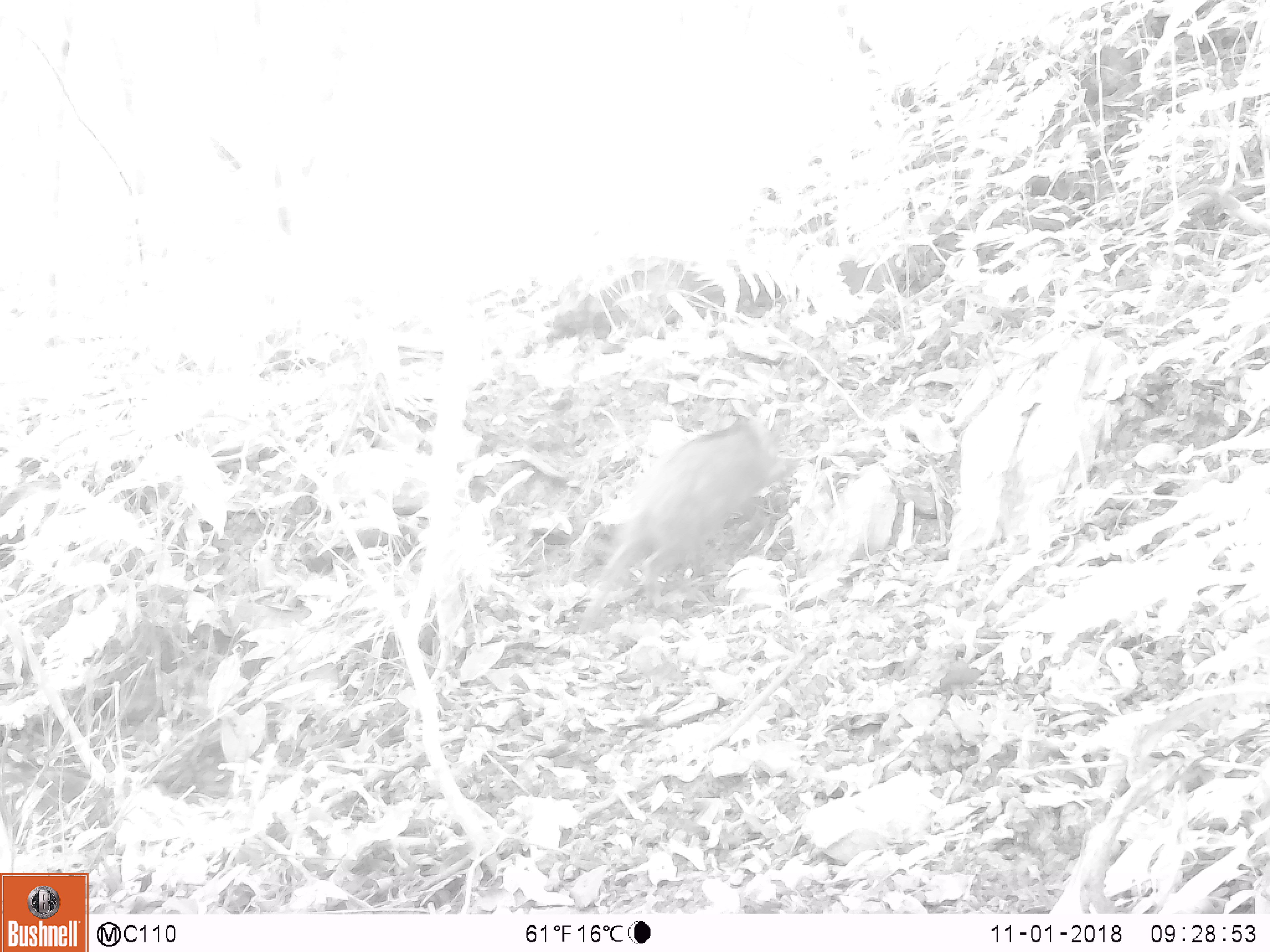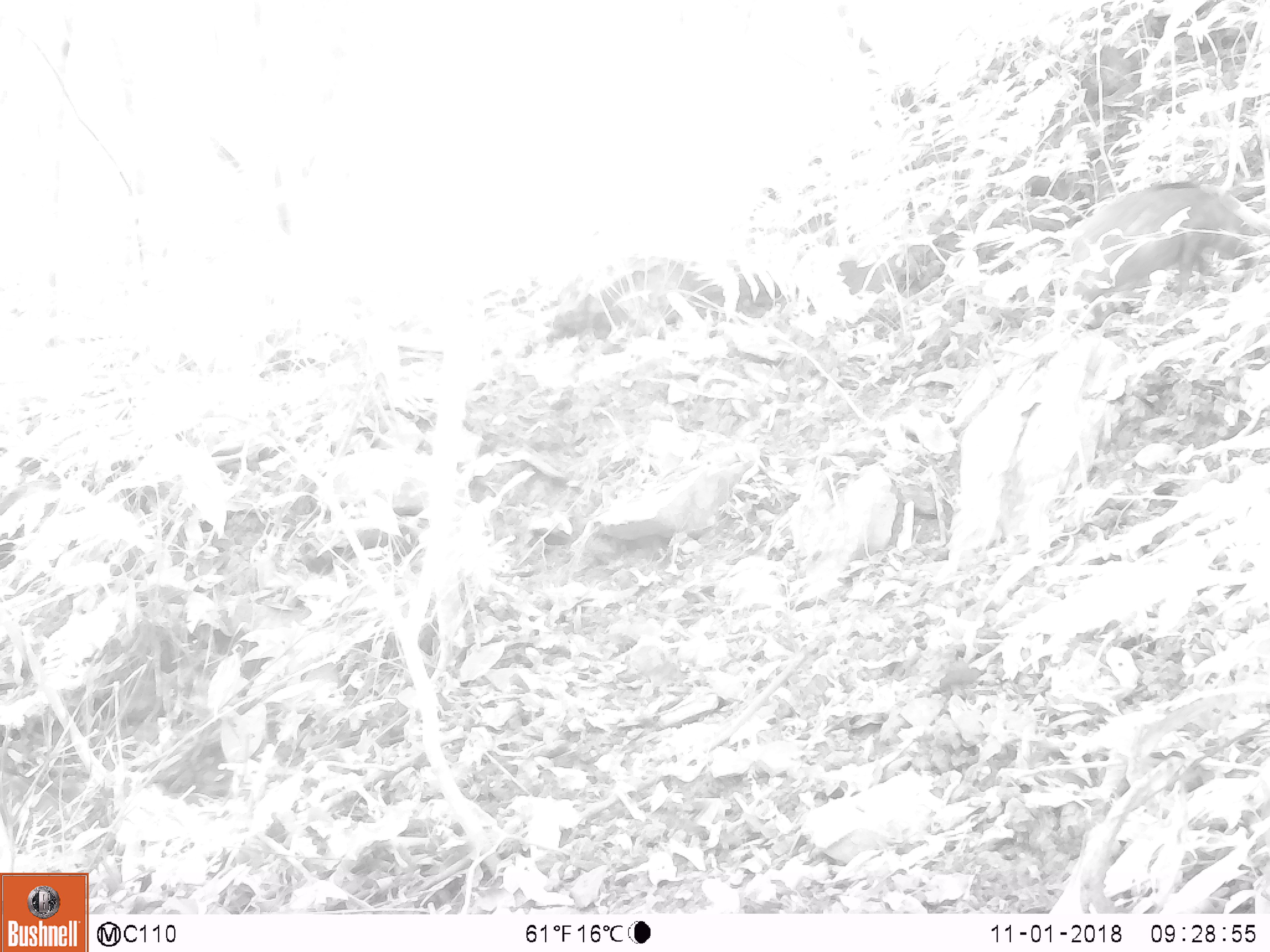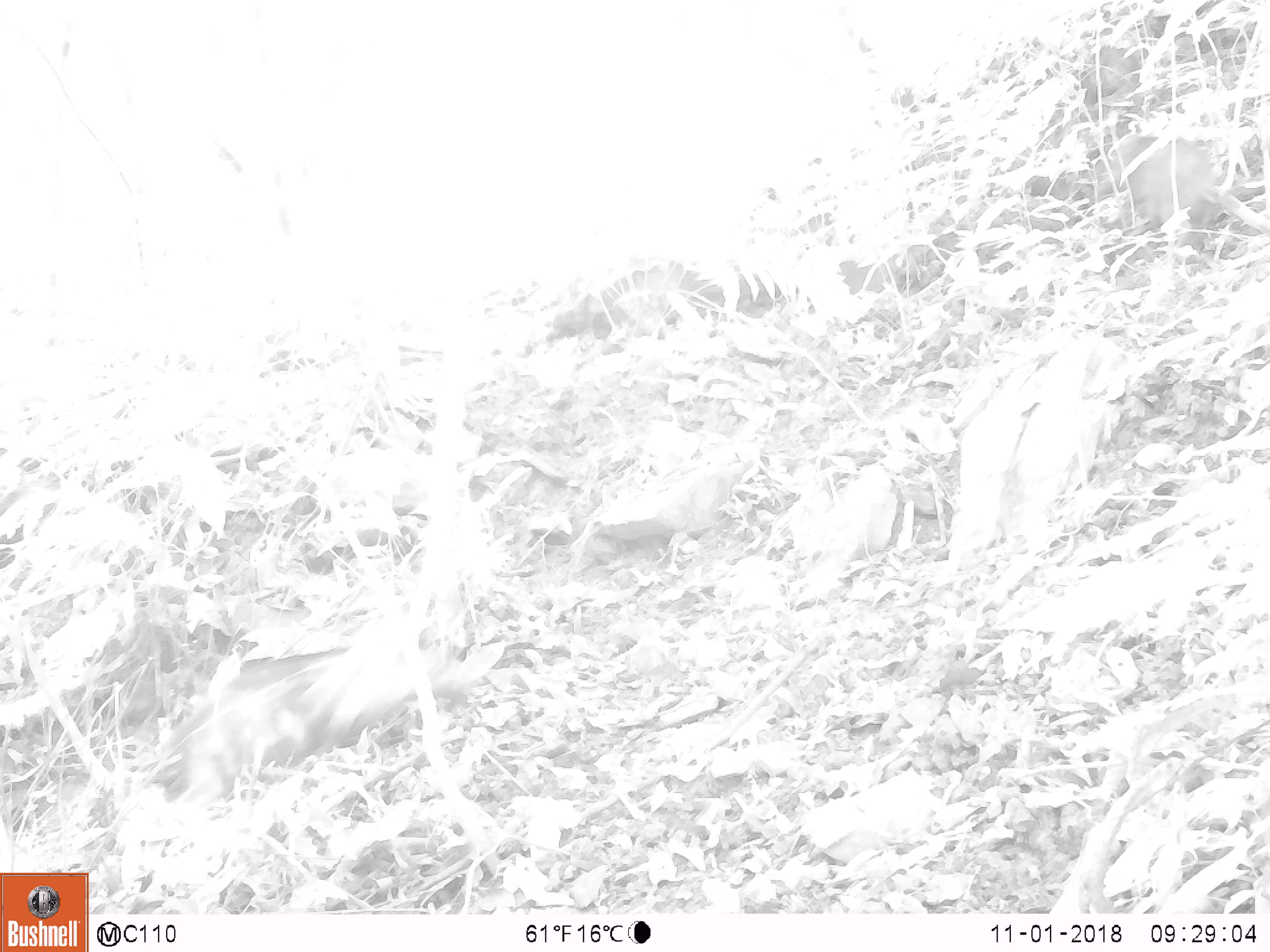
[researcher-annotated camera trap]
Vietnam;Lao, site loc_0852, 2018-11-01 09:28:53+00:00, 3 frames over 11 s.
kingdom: Animalia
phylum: Chordata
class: Mammalia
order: Artiodactyla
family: Suidae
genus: Sus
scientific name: Sus scrofa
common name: eurasian wild pig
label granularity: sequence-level